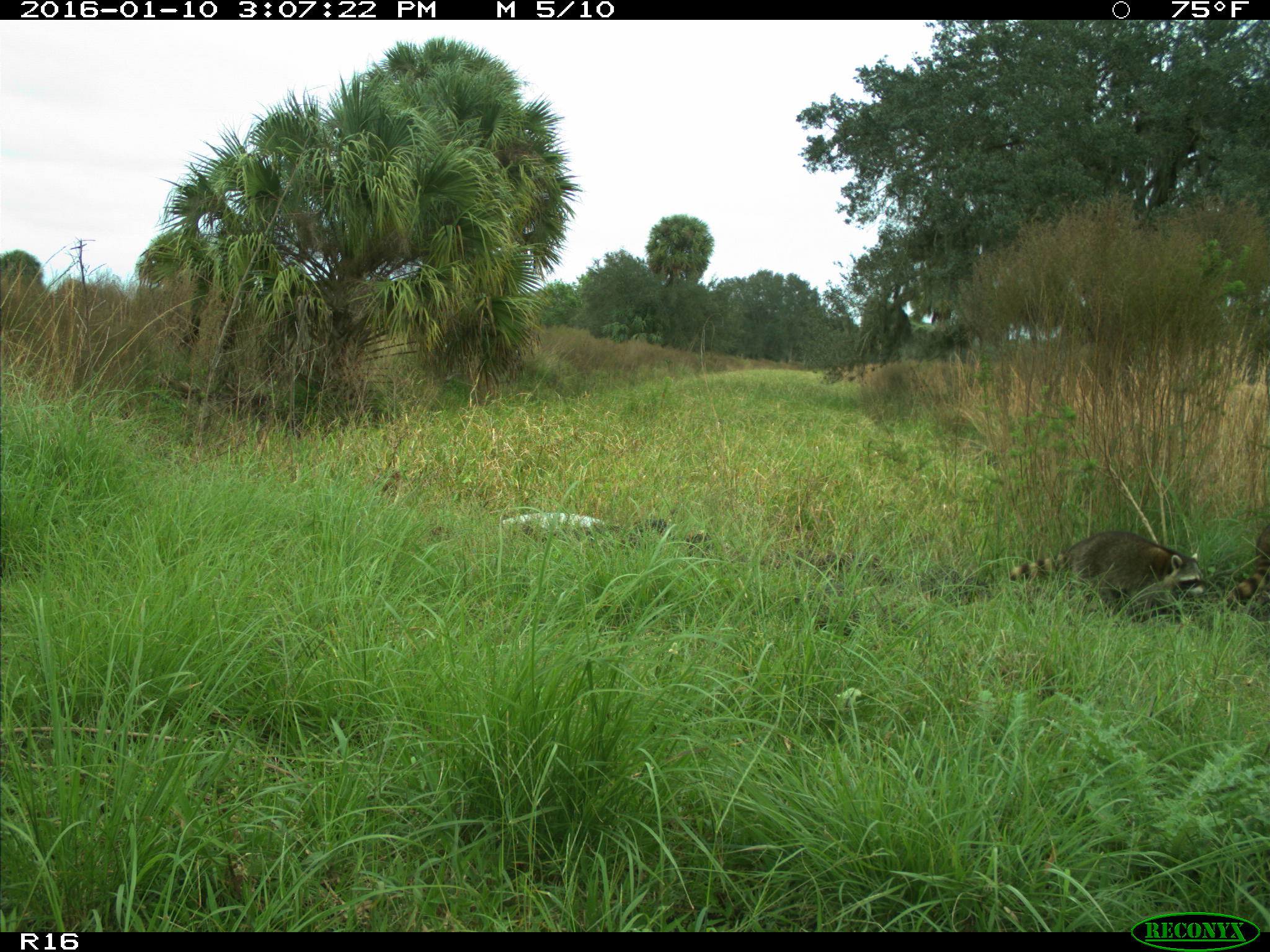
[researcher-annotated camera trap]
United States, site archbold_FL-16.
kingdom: Animalia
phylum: Chordata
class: Mammalia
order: Carnivora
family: Procyonidae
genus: Procyon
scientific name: Procyon lotor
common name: common raccoon